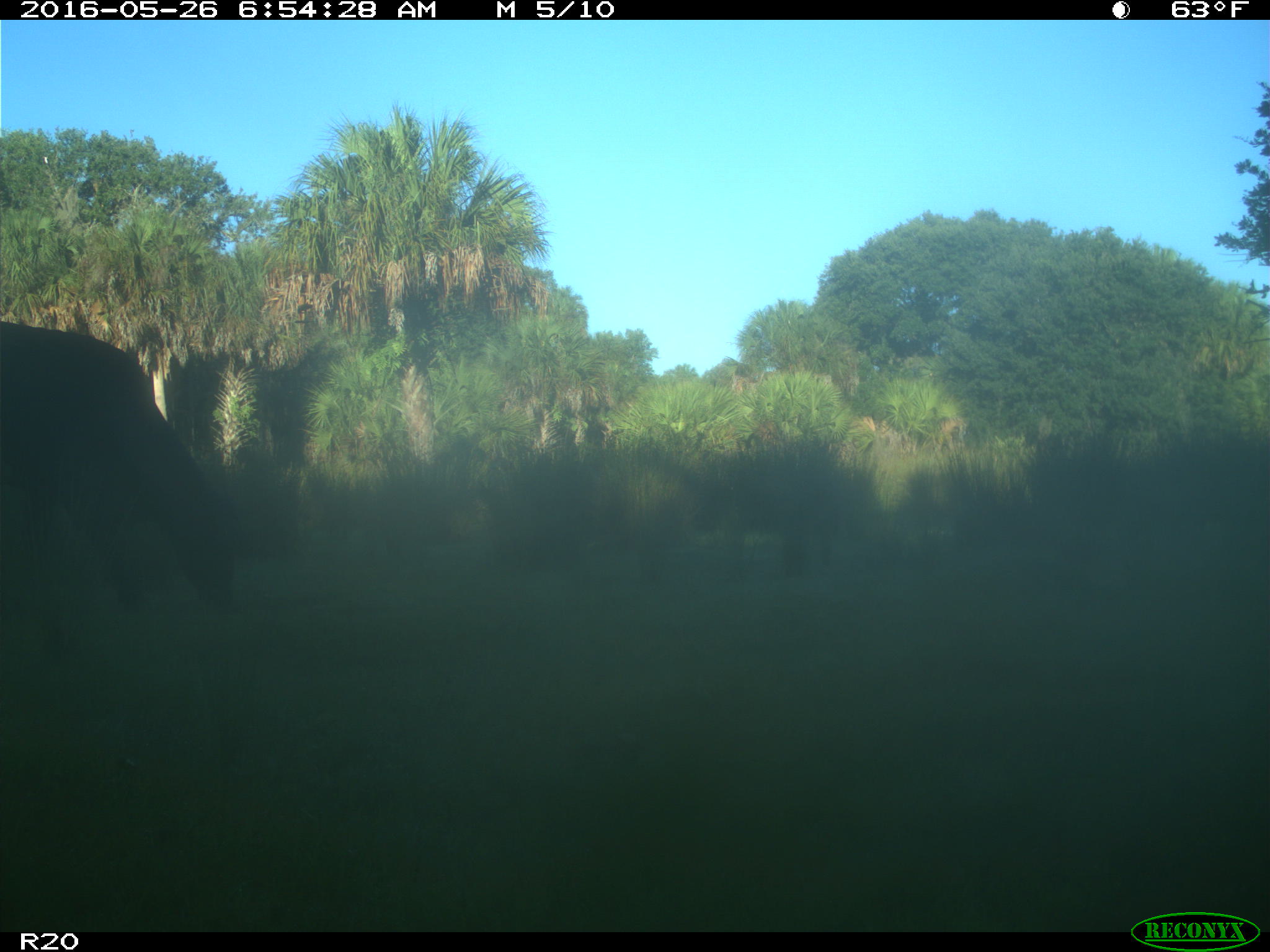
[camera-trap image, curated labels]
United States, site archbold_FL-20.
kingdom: Animalia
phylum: Chordata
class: Mammalia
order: Artiodactyla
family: Bovidae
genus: Bos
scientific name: Bos taurus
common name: domestic cow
Bos taurus (domestic cow).